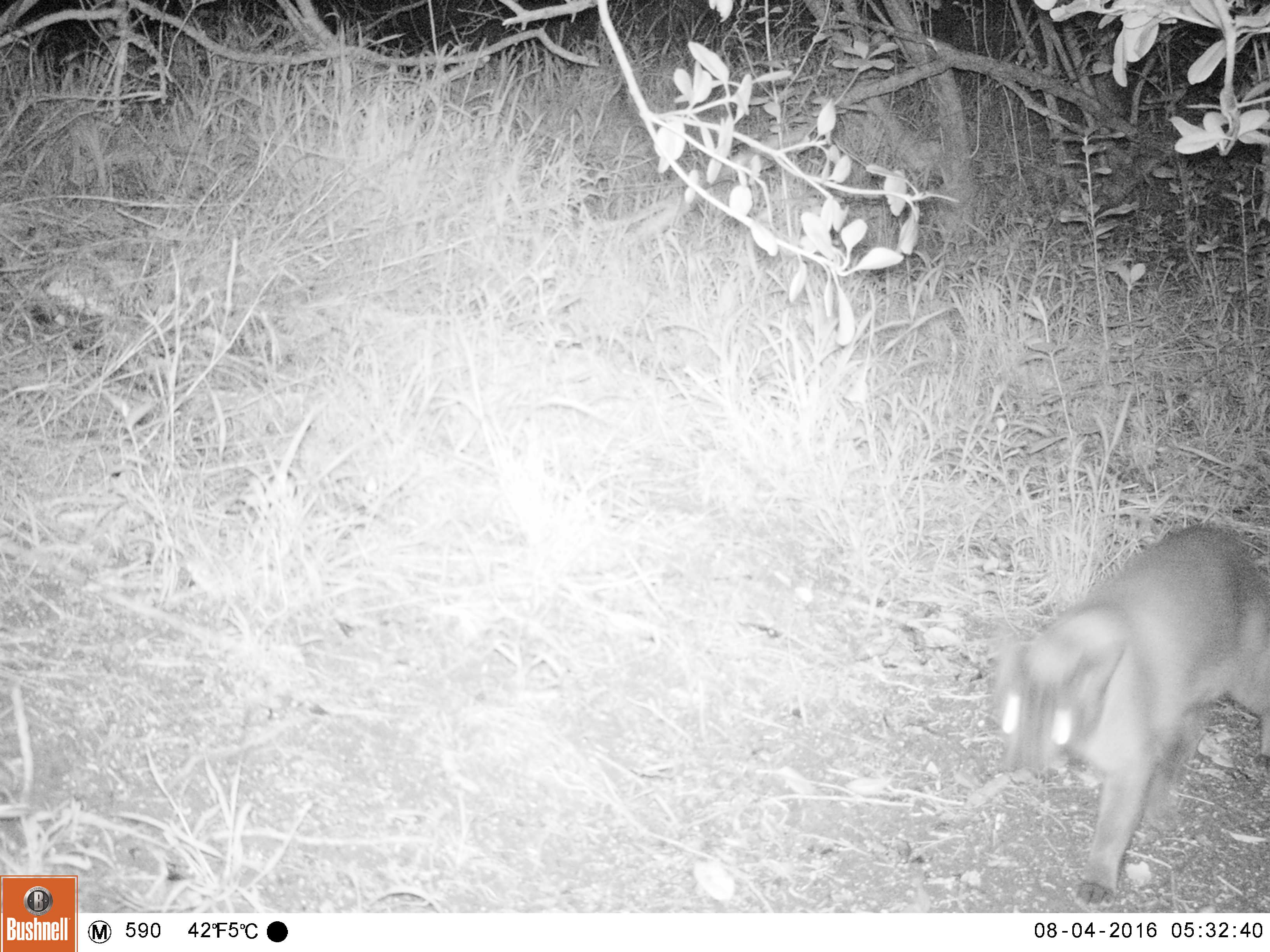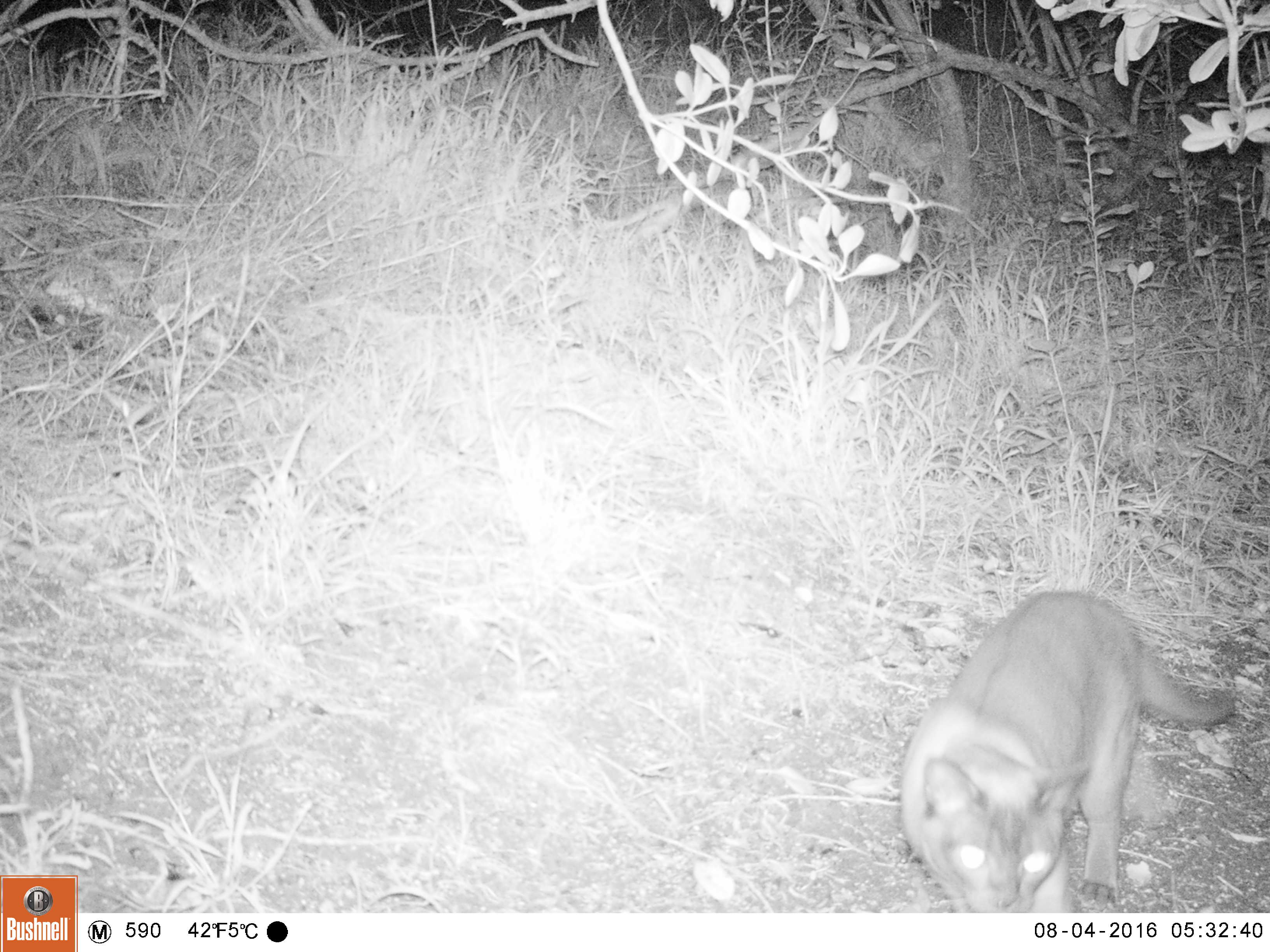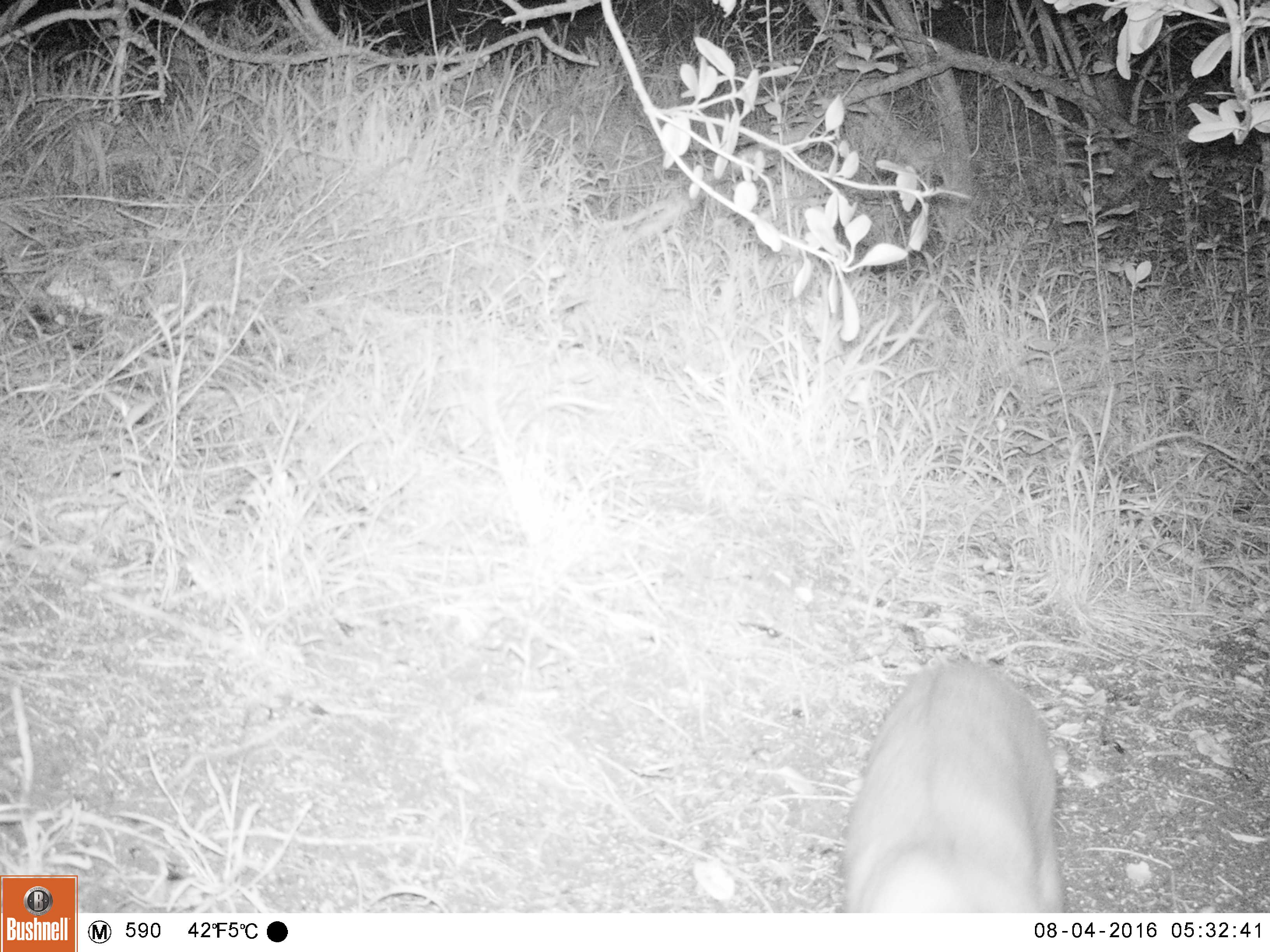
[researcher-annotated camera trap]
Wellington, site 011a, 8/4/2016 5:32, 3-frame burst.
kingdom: Animalia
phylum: Chordata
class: Mammalia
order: Carnivora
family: Felidae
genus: Felis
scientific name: Felis catus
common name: cat